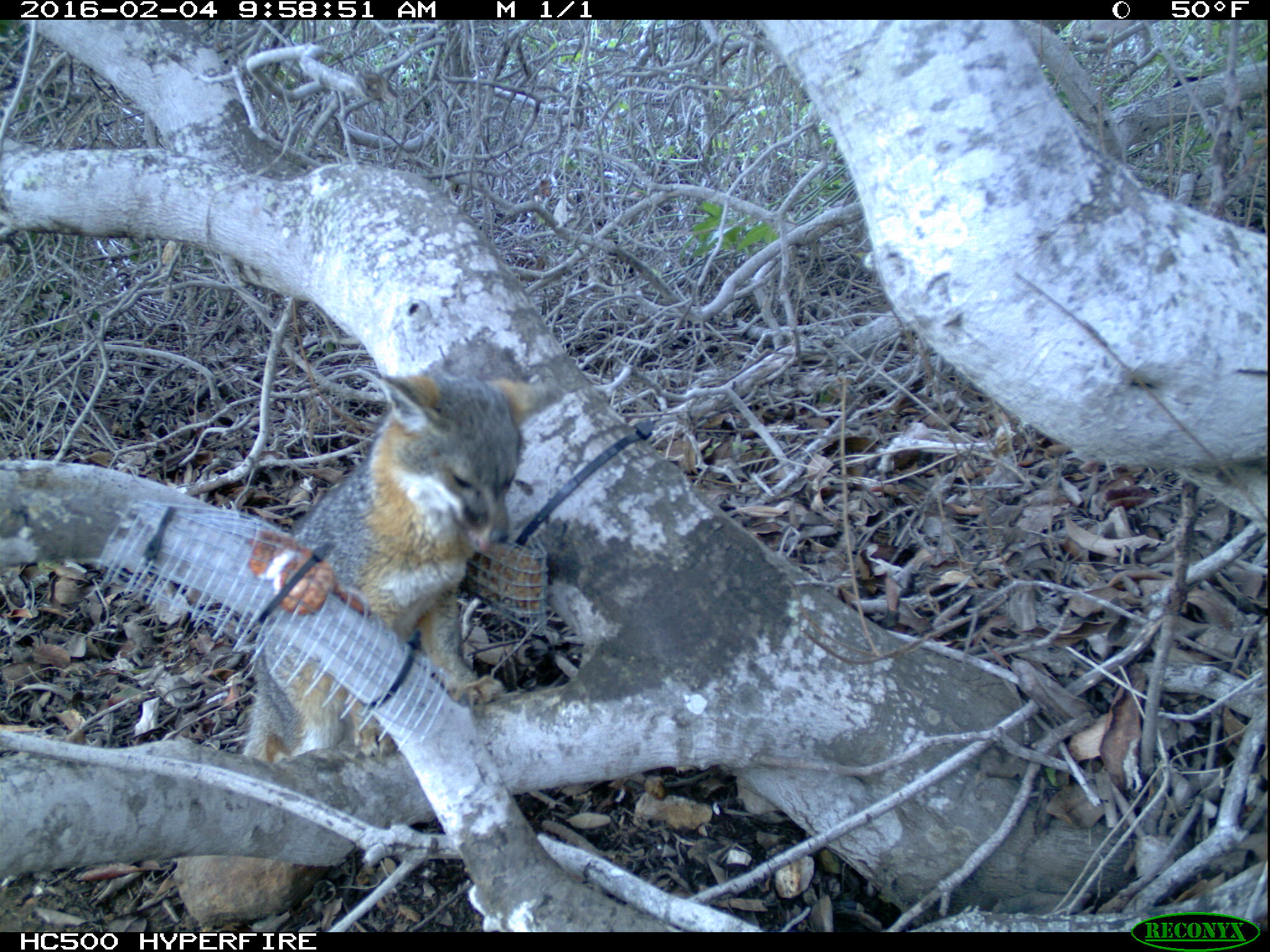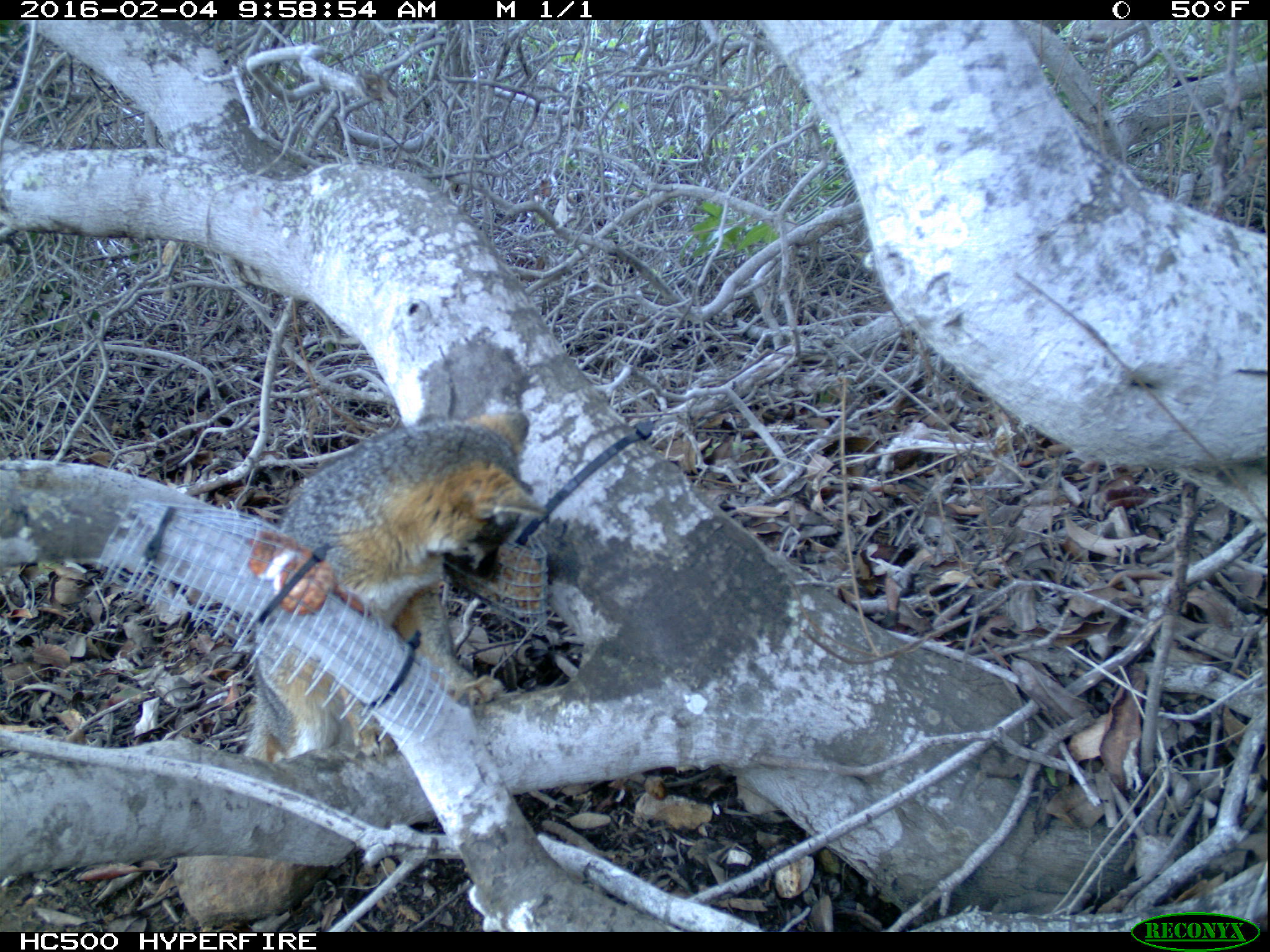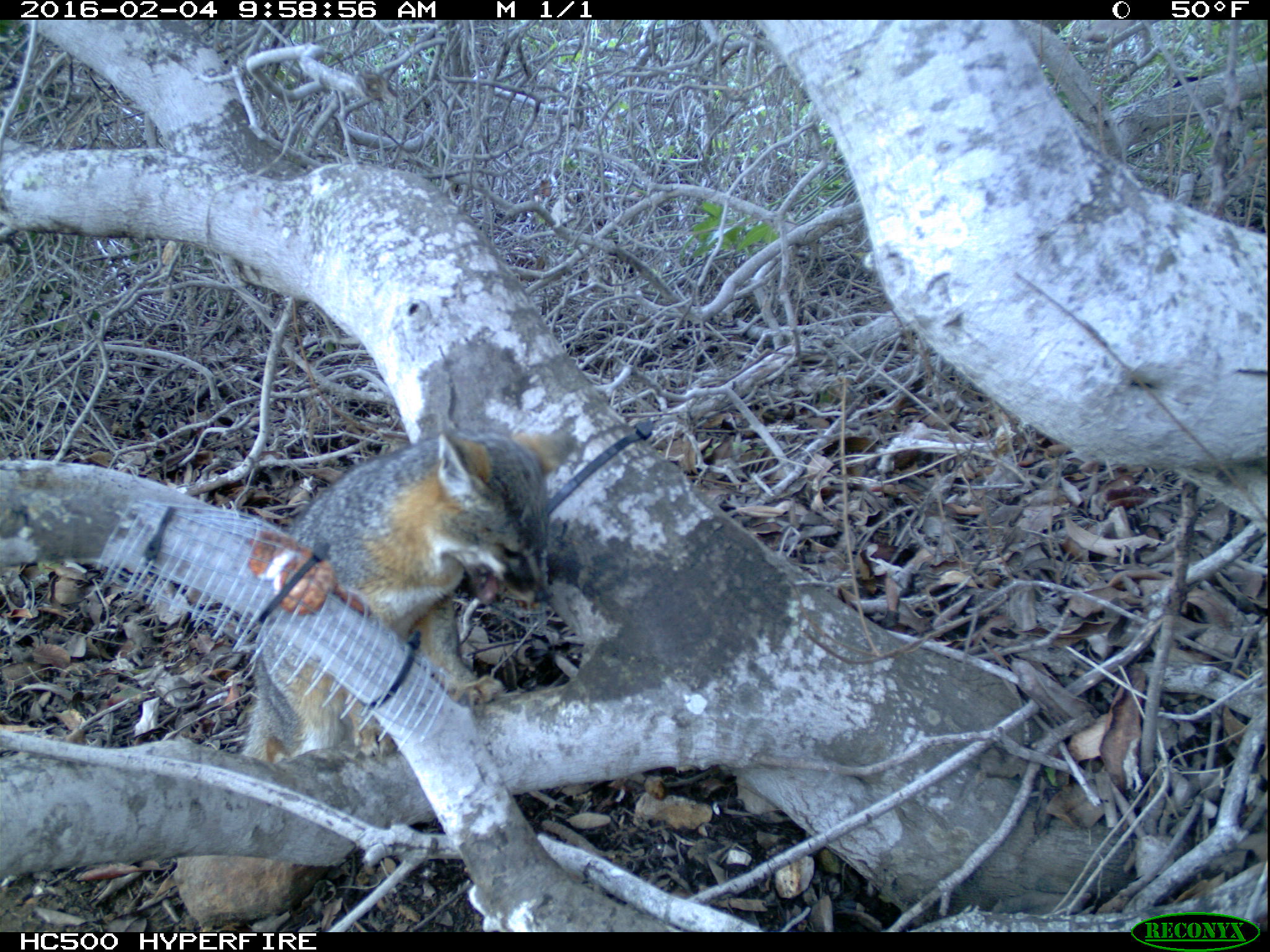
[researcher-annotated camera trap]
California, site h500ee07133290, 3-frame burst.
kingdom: Animalia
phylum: Chordata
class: Mammalia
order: Carnivora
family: Canidae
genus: Urocyon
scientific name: Urocyon littoralis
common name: island fox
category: fox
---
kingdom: Animalia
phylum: Chordata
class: Aves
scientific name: Aves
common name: bird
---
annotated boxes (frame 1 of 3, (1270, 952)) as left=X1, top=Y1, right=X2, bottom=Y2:
fox: left=239, top=366, right=567, bottom=769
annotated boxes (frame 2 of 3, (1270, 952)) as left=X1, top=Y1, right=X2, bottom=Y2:
fox: left=242, top=410, right=545, bottom=761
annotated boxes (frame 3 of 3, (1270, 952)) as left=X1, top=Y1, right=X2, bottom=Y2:
bird: left=236, top=423, right=580, bottom=760